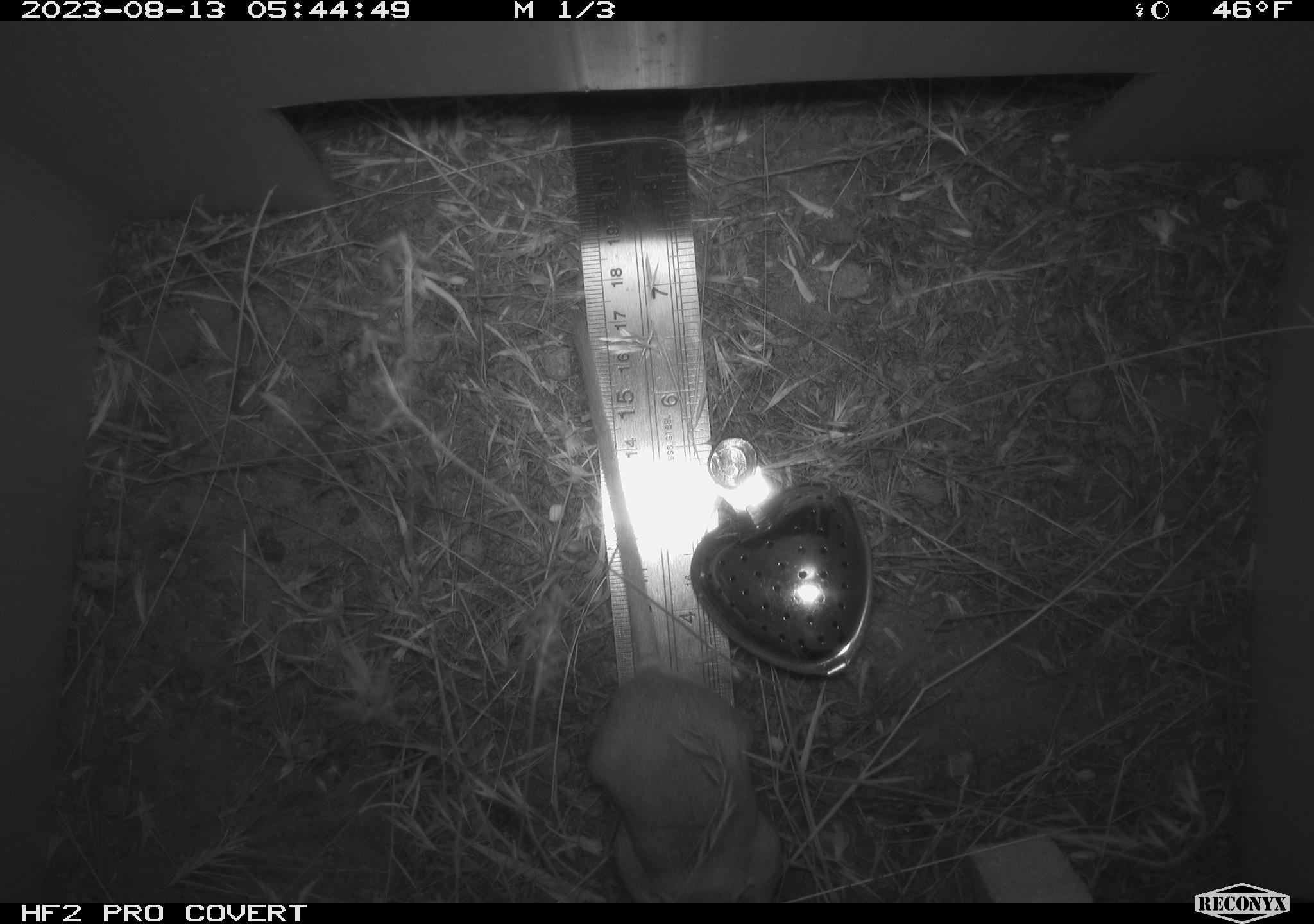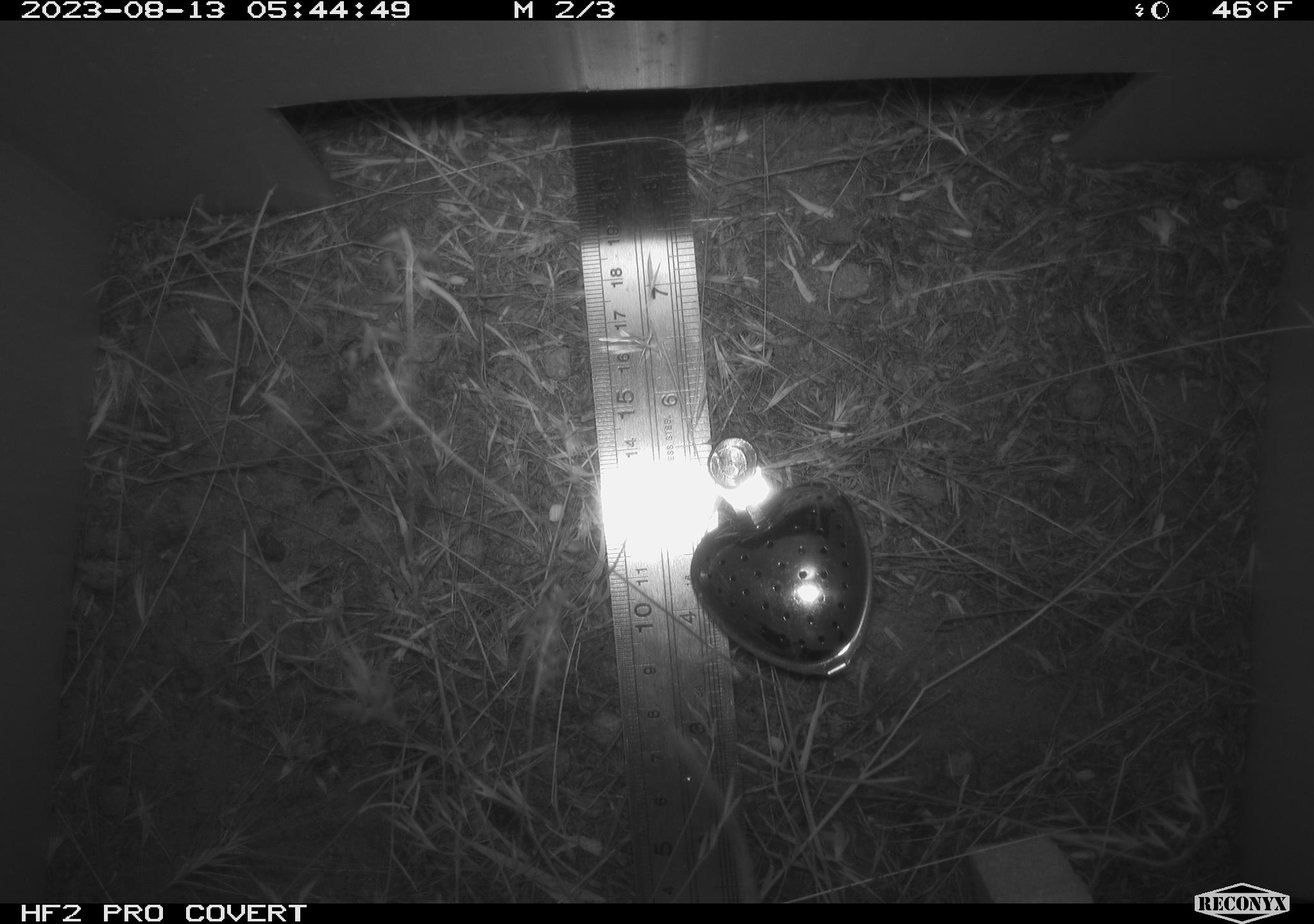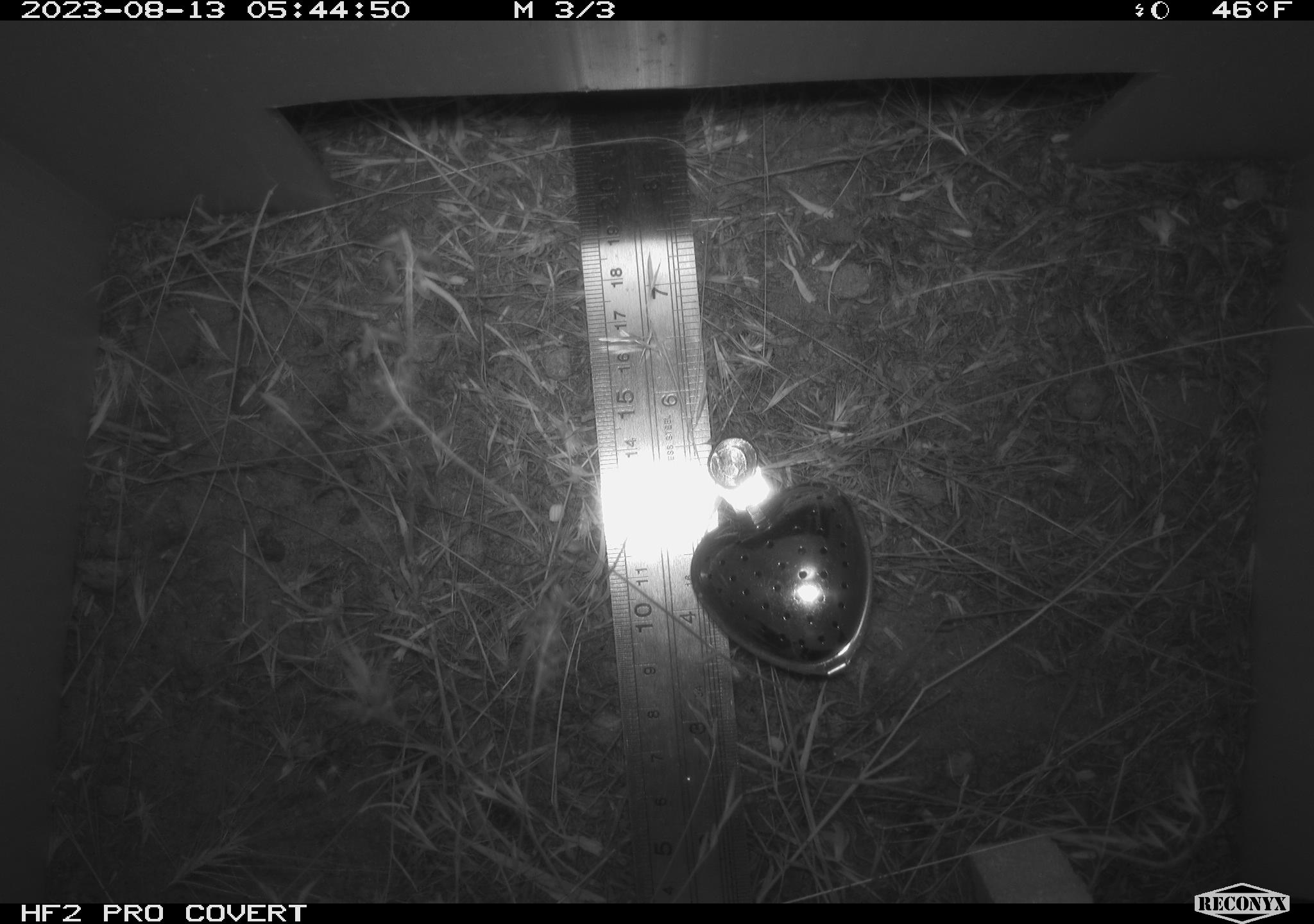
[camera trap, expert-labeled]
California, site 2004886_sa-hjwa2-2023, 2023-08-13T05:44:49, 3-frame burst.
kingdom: Animalia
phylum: Chordata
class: Mammalia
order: Rodentia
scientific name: Rodentia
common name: mouse species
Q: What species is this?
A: Mouse species (Rodentia).